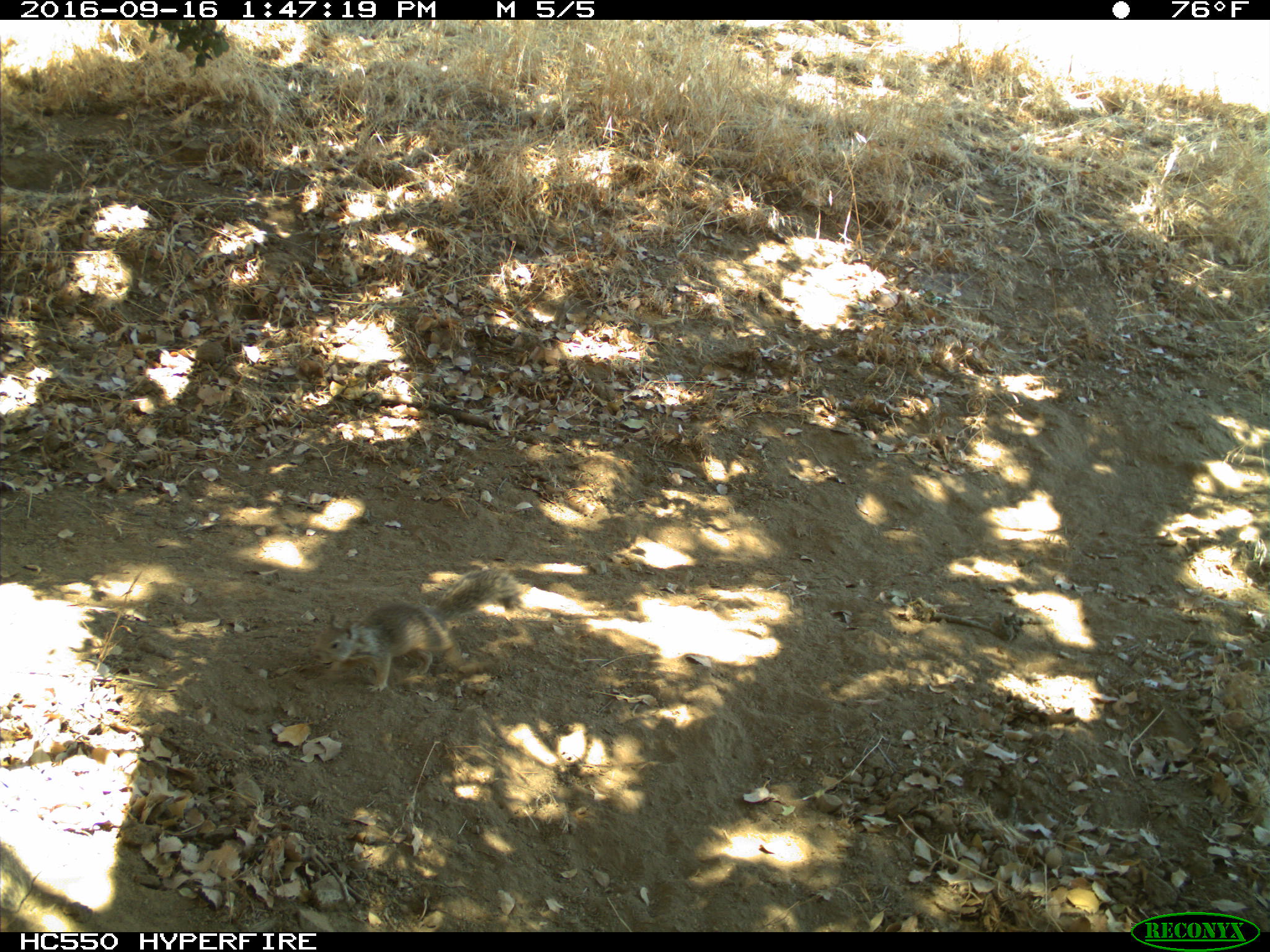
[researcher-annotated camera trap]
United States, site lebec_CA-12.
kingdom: Animalia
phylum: Chordata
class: Mammalia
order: Rodentia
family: Sciuridae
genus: Otospermophilus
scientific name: Otospermophilus beecheyi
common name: california ground squirrel